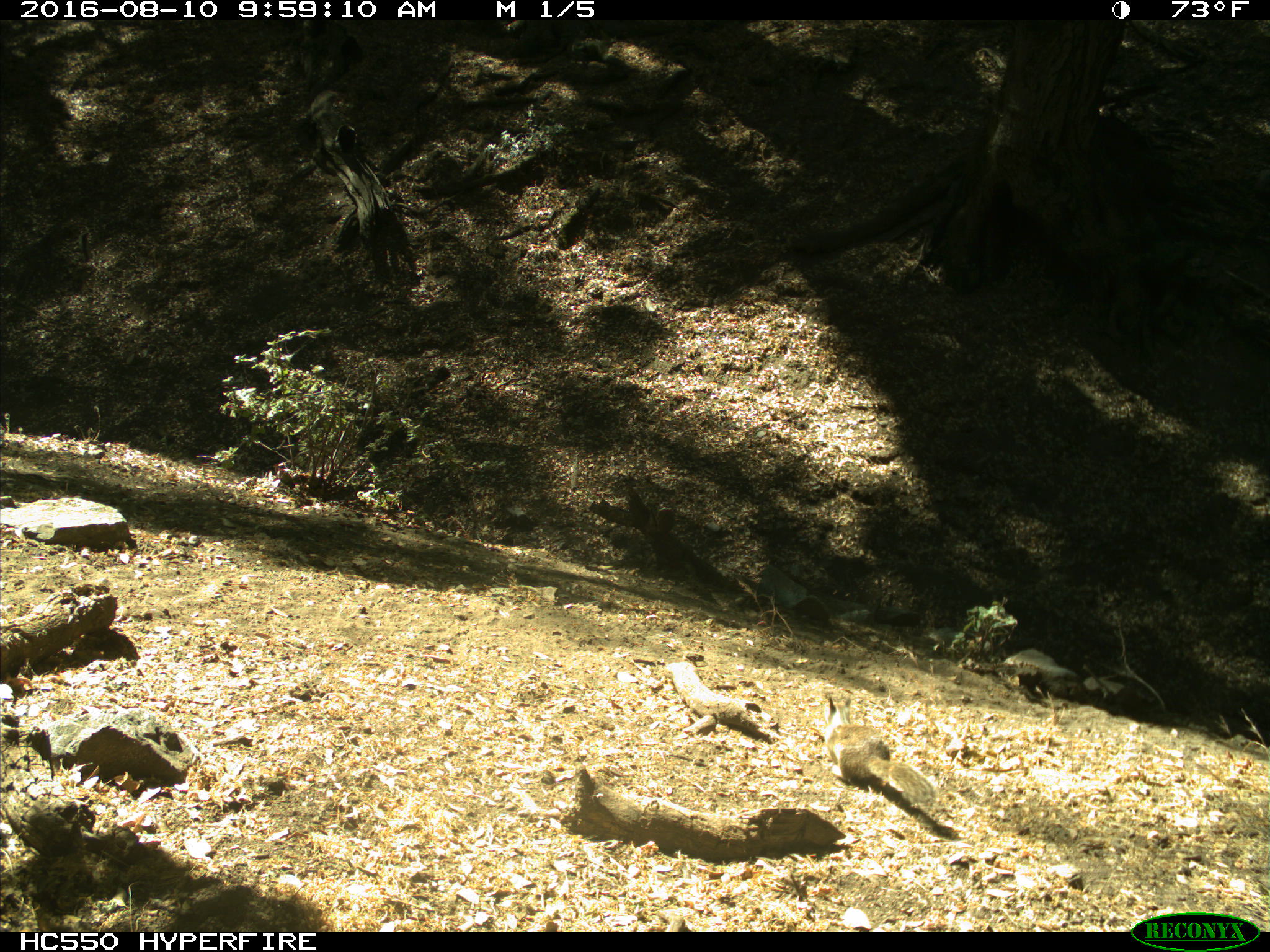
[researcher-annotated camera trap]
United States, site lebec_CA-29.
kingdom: Animalia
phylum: Chordata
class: Mammalia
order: Rodentia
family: Sciuridae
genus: Otospermophilus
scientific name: Otospermophilus beecheyi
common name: california ground squirrel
Otospermophilus beecheyi (california ground squirrel).